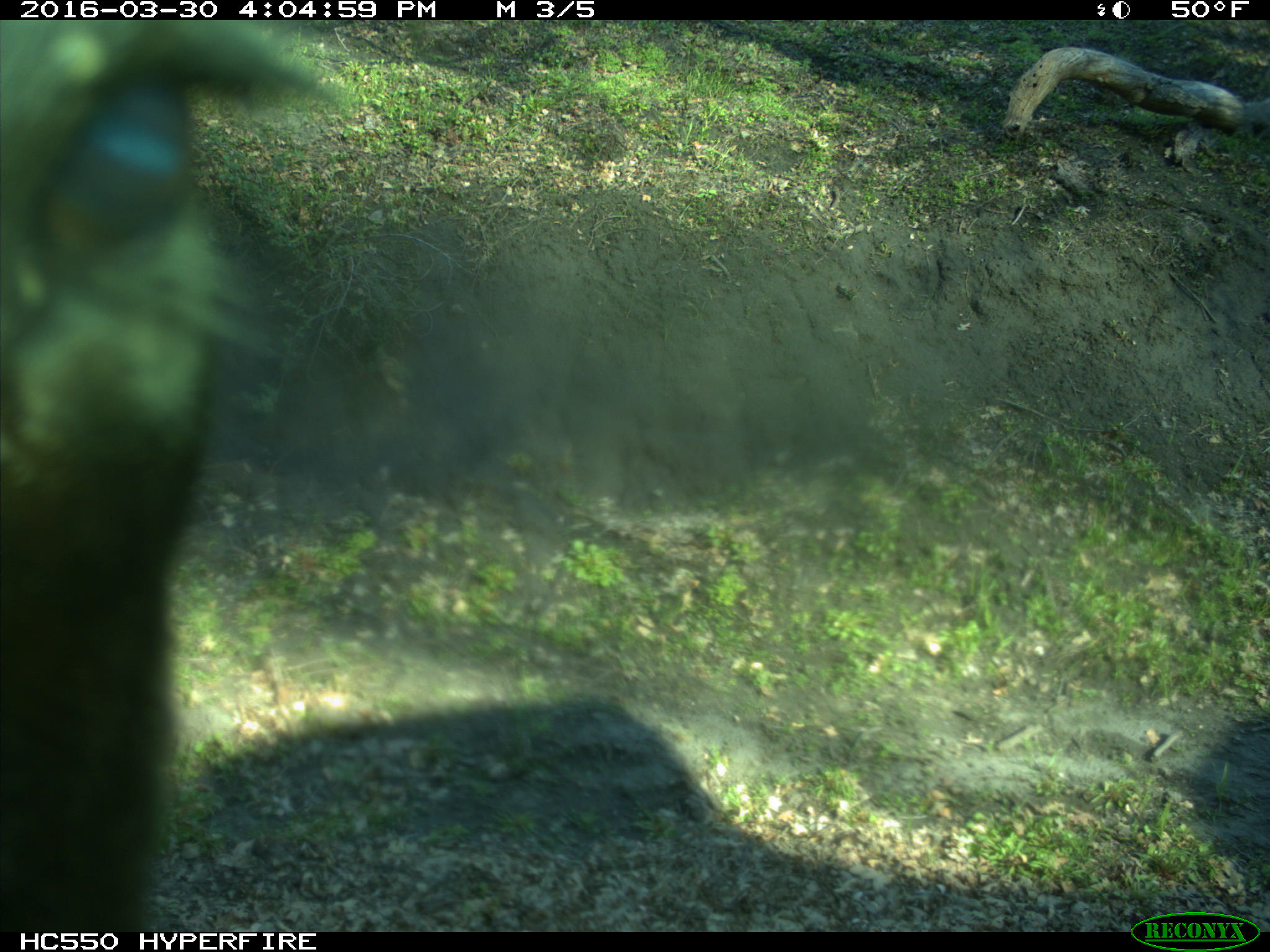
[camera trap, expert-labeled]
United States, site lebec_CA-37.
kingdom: Animalia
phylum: Chordata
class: Mammalia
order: Artiodactyla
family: Bovidae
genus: Bos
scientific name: Bos taurus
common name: domestic cow